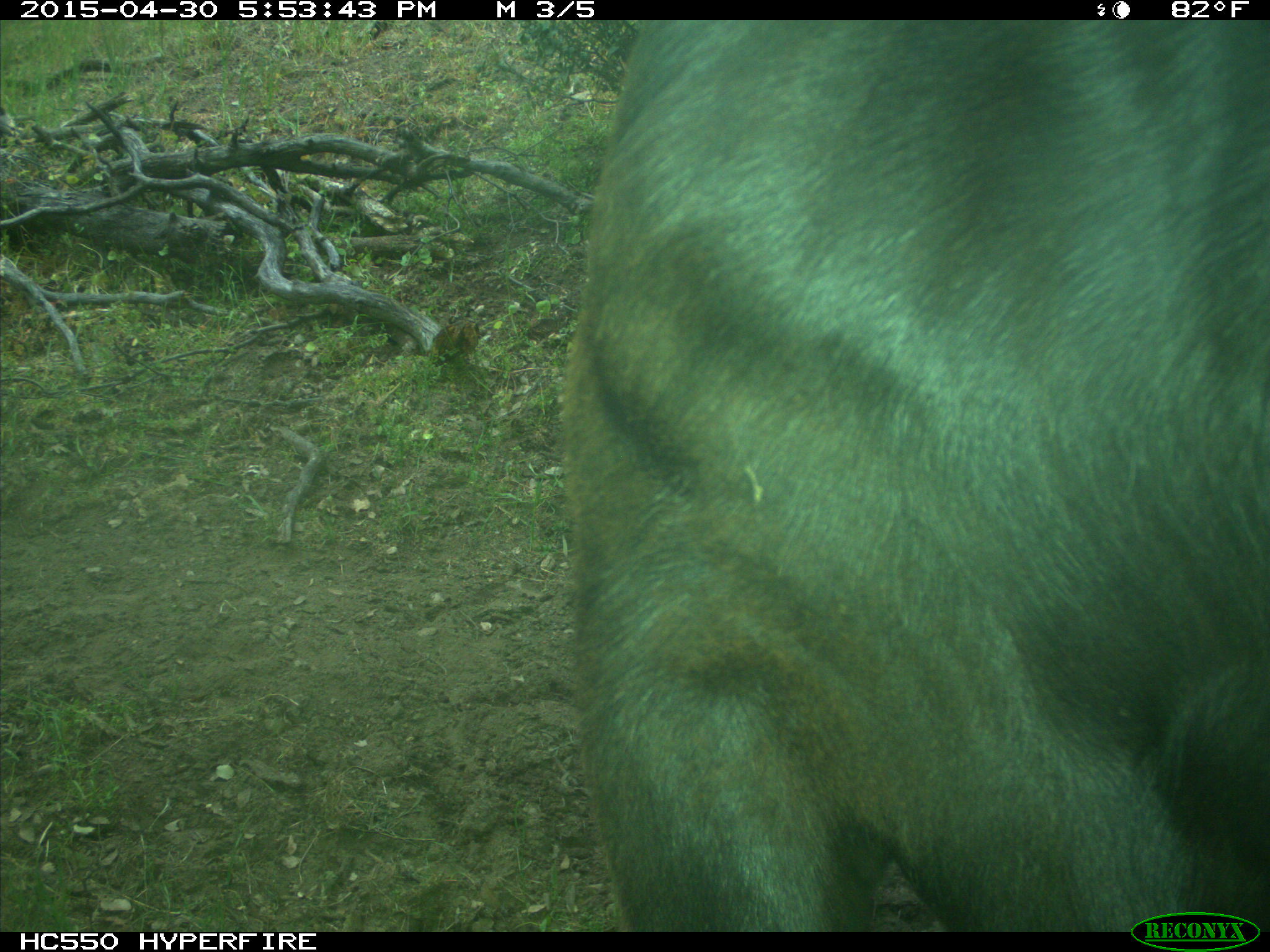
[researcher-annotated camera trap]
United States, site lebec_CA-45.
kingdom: Animalia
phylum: Chordata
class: Mammalia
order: Artiodactyla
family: Bovidae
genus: Bos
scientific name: Bos taurus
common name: domestic cow